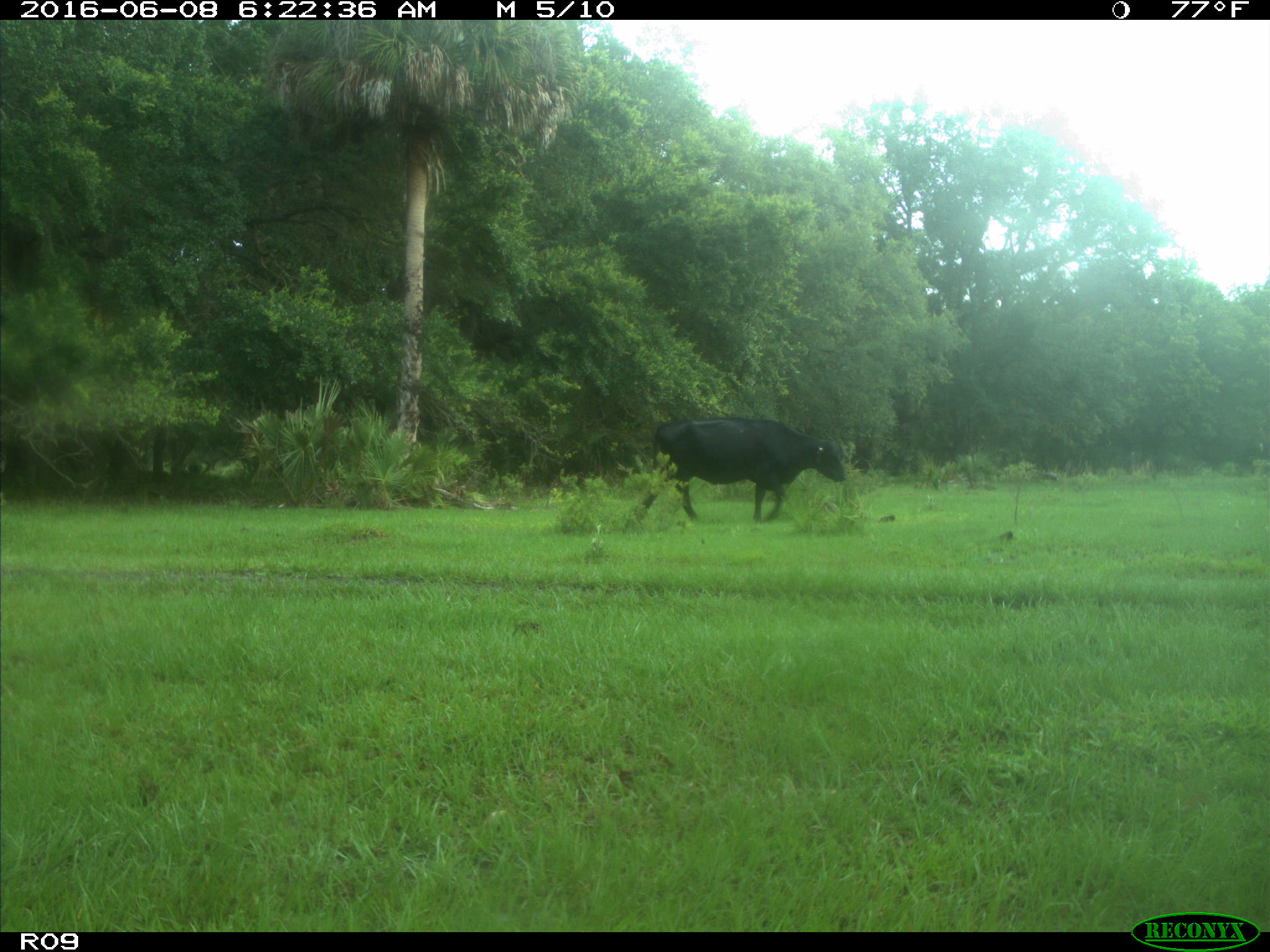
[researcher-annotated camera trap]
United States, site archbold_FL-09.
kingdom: Animalia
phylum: Chordata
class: Mammalia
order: Artiodactyla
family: Bovidae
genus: Bos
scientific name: Bos taurus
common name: domestic cow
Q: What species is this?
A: Bos taurus (domestic cow).